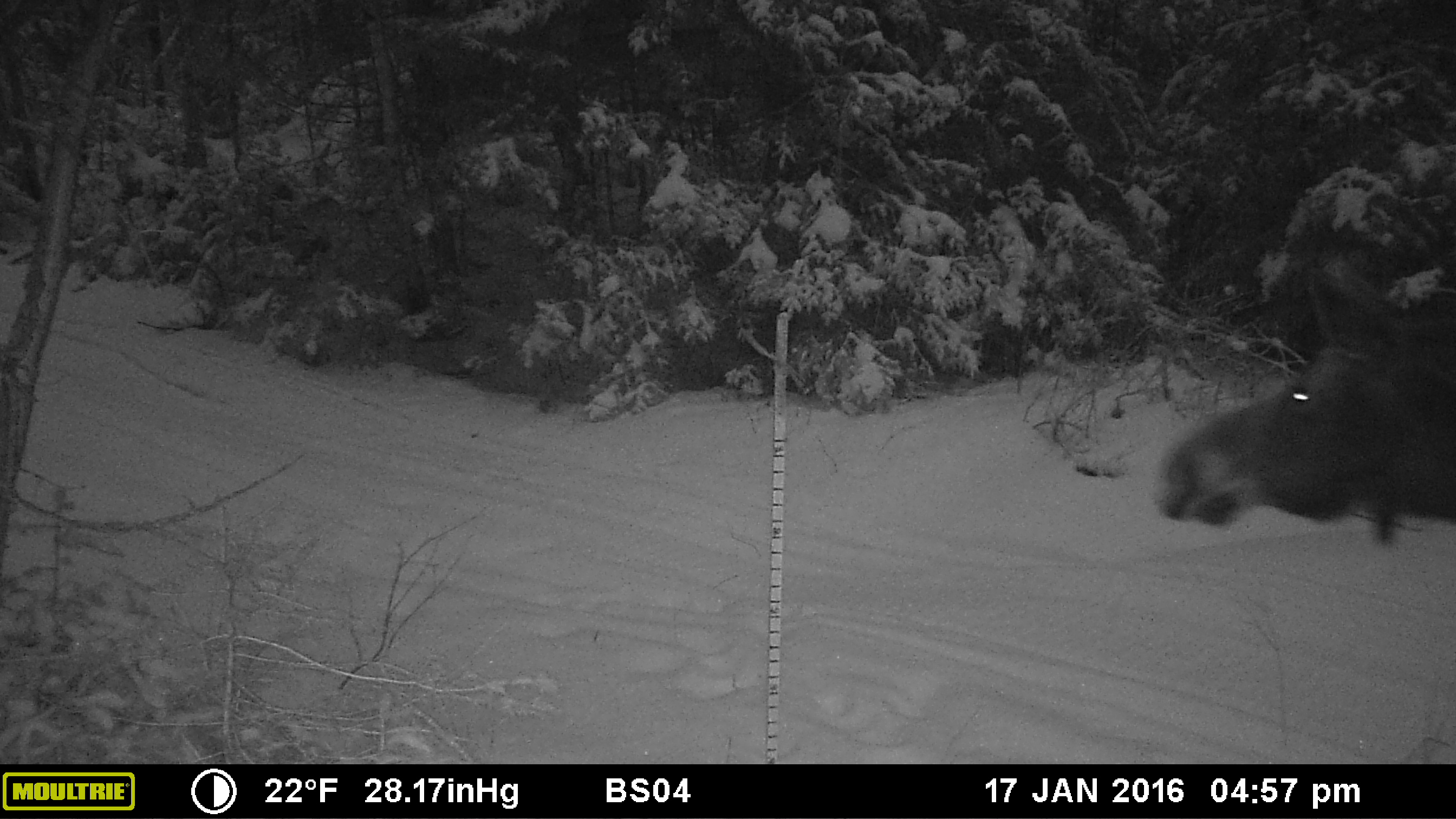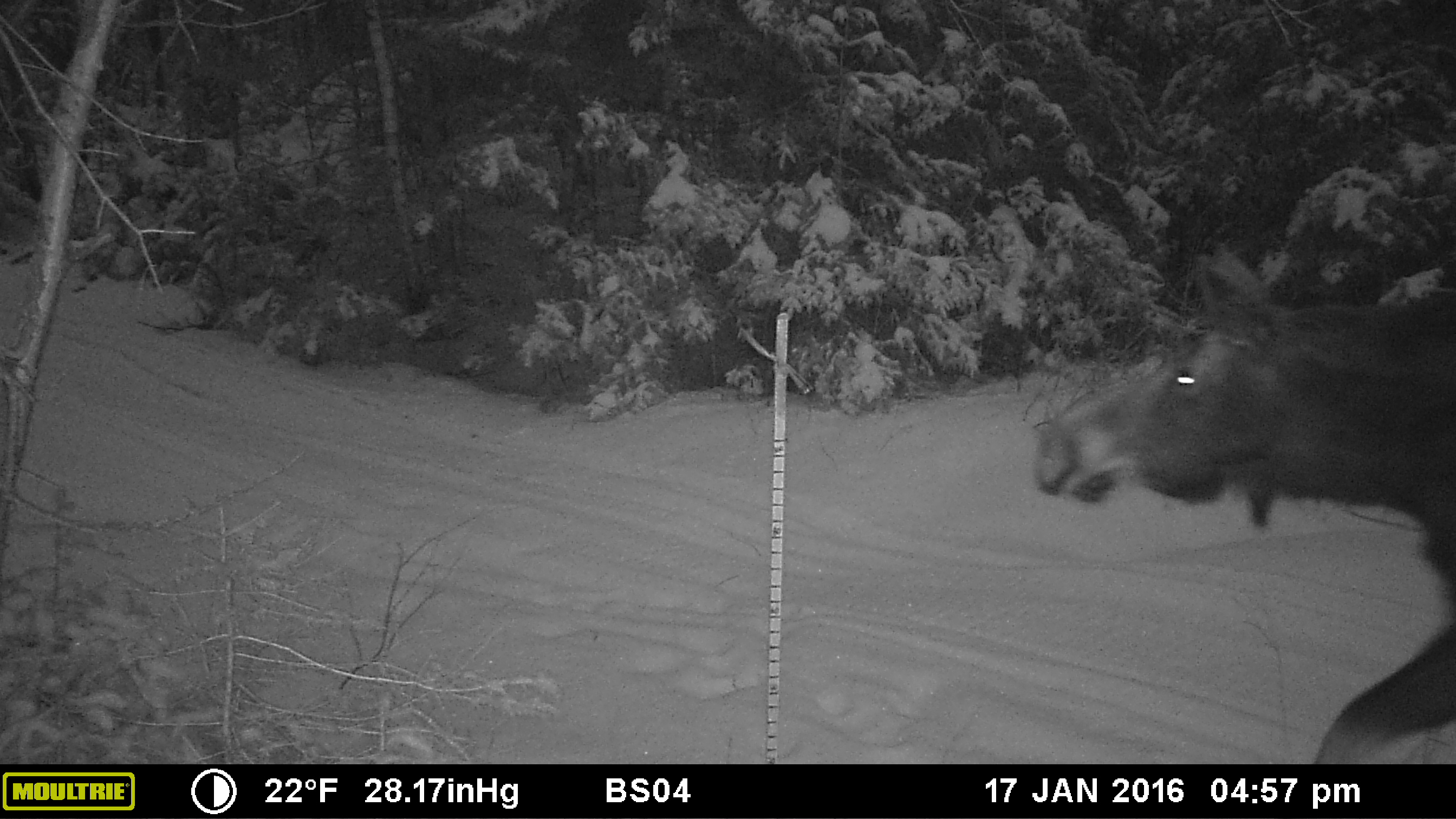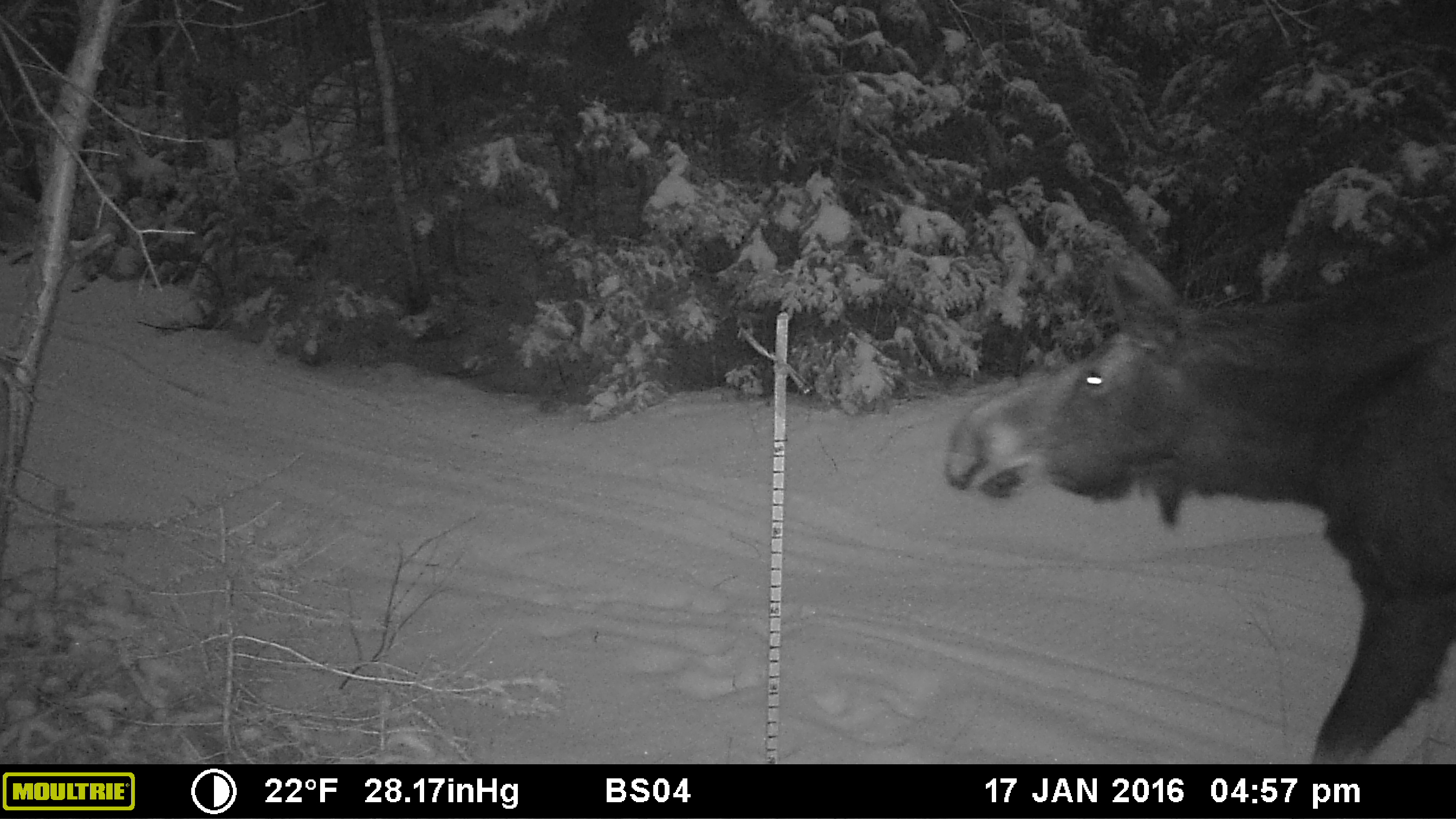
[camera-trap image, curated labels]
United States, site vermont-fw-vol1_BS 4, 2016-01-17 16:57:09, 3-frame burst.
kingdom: Animalia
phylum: Chordata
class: Mammalia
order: Artiodactyla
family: Cervidae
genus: Alces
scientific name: Alces alces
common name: moose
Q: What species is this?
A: Moose (Alces alces).